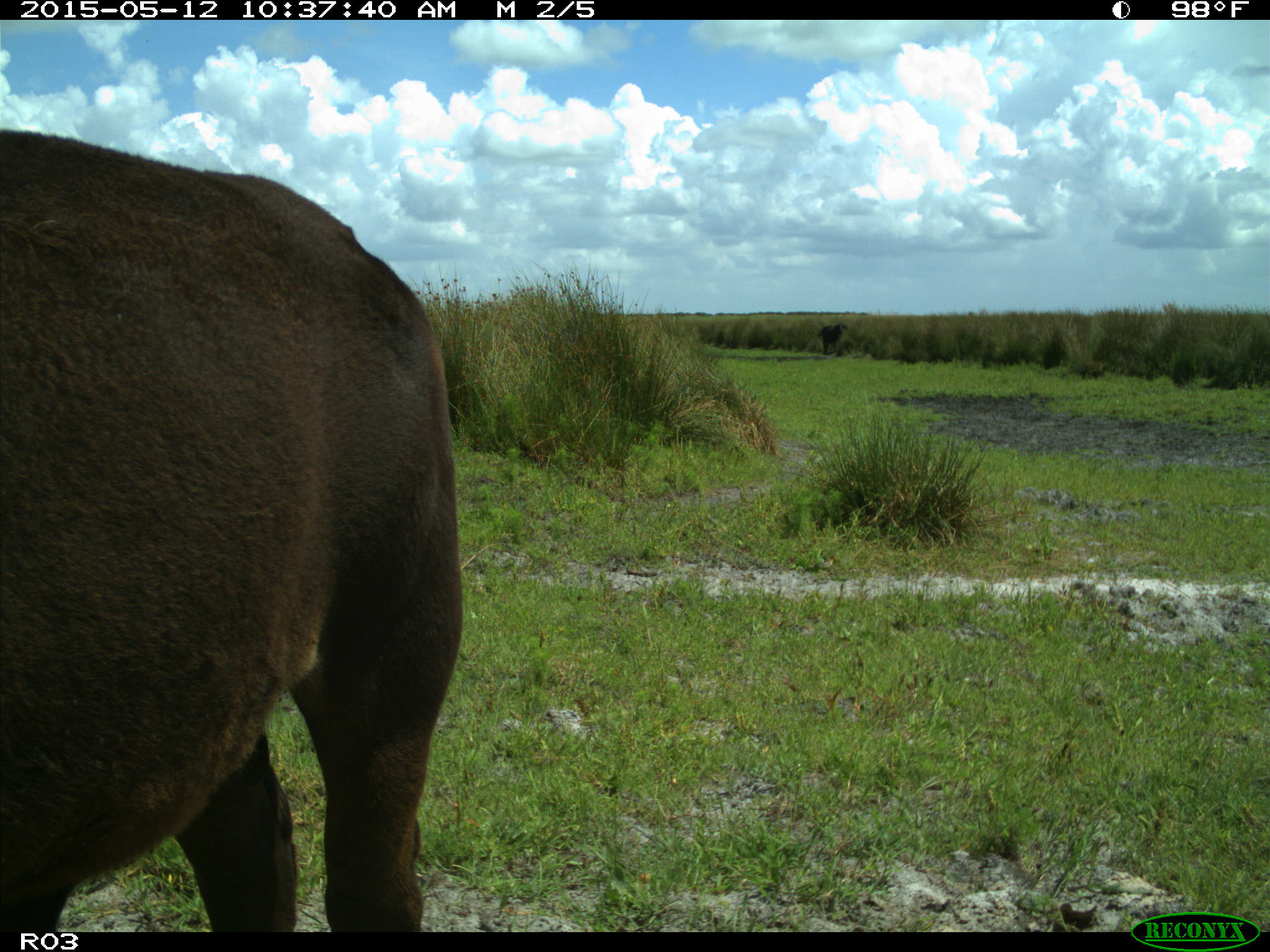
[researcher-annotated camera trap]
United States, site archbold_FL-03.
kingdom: Animalia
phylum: Chordata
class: Mammalia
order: Artiodactyla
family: Bovidae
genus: Bos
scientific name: Bos taurus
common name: domestic cow